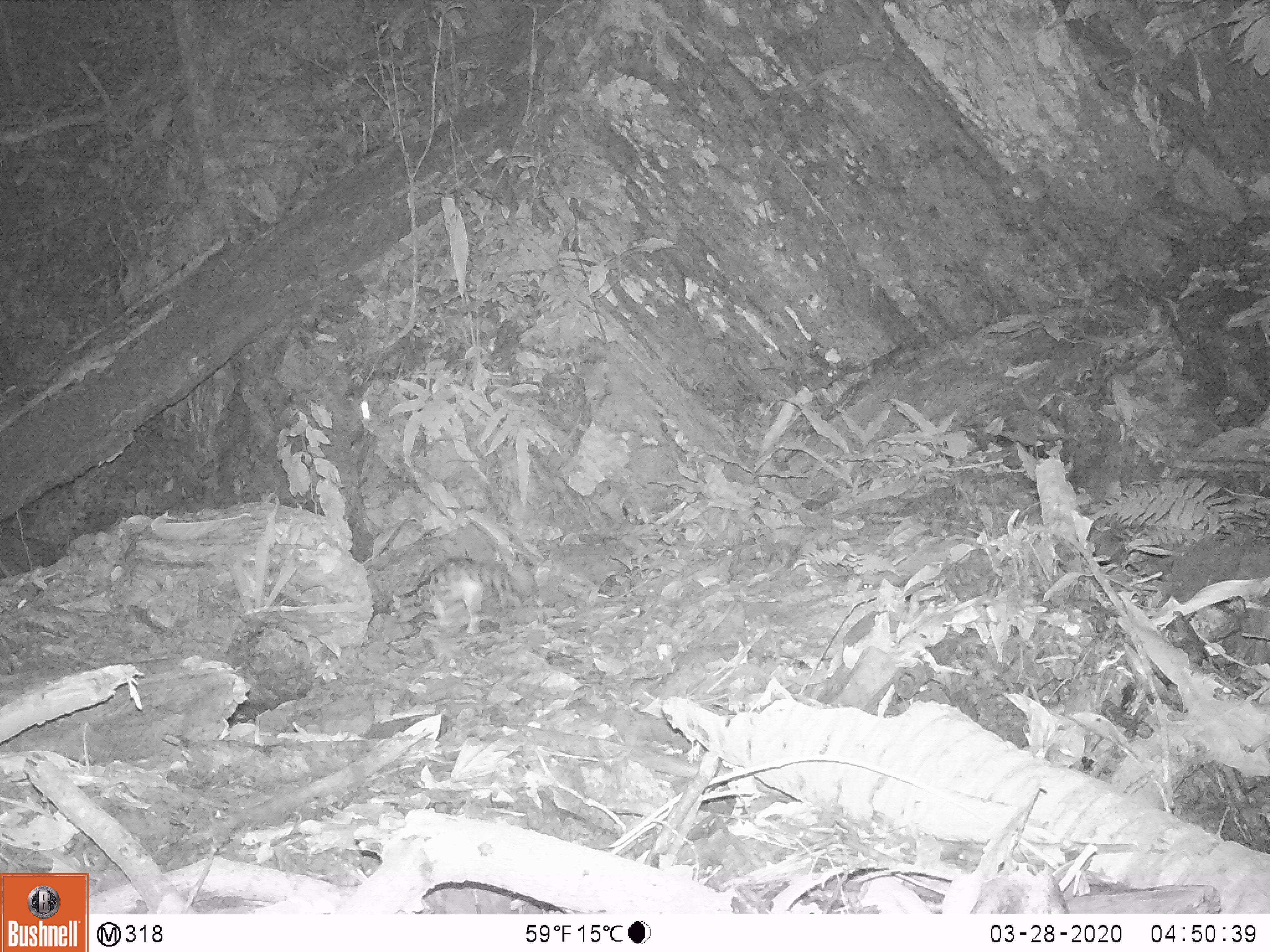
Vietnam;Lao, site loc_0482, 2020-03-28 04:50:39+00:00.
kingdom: Animalia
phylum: Chordata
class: Mammalia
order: Carnivora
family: Prionodontidae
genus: Prionodon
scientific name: Prionodon pardicolor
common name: spotted linsang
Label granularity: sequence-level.